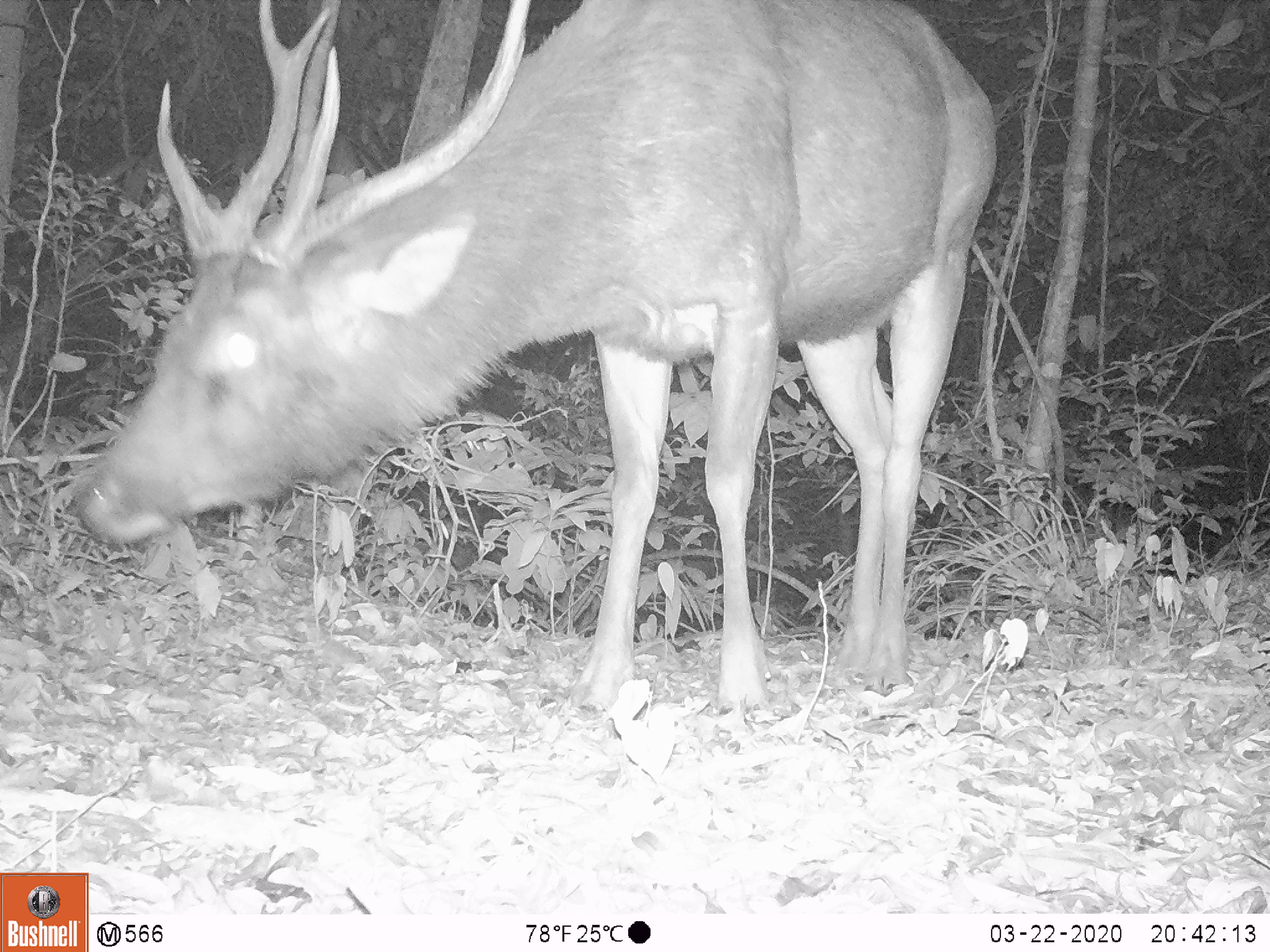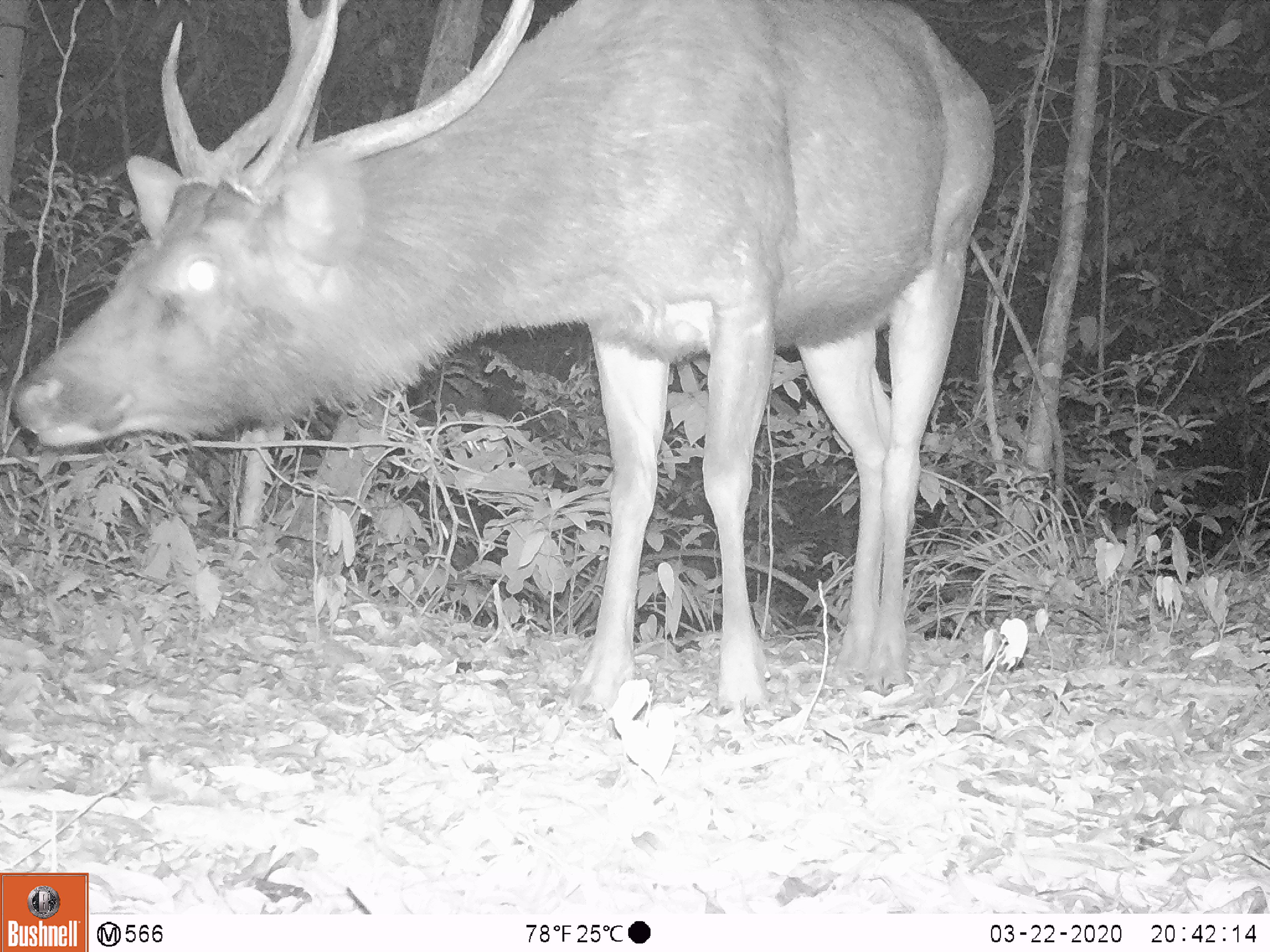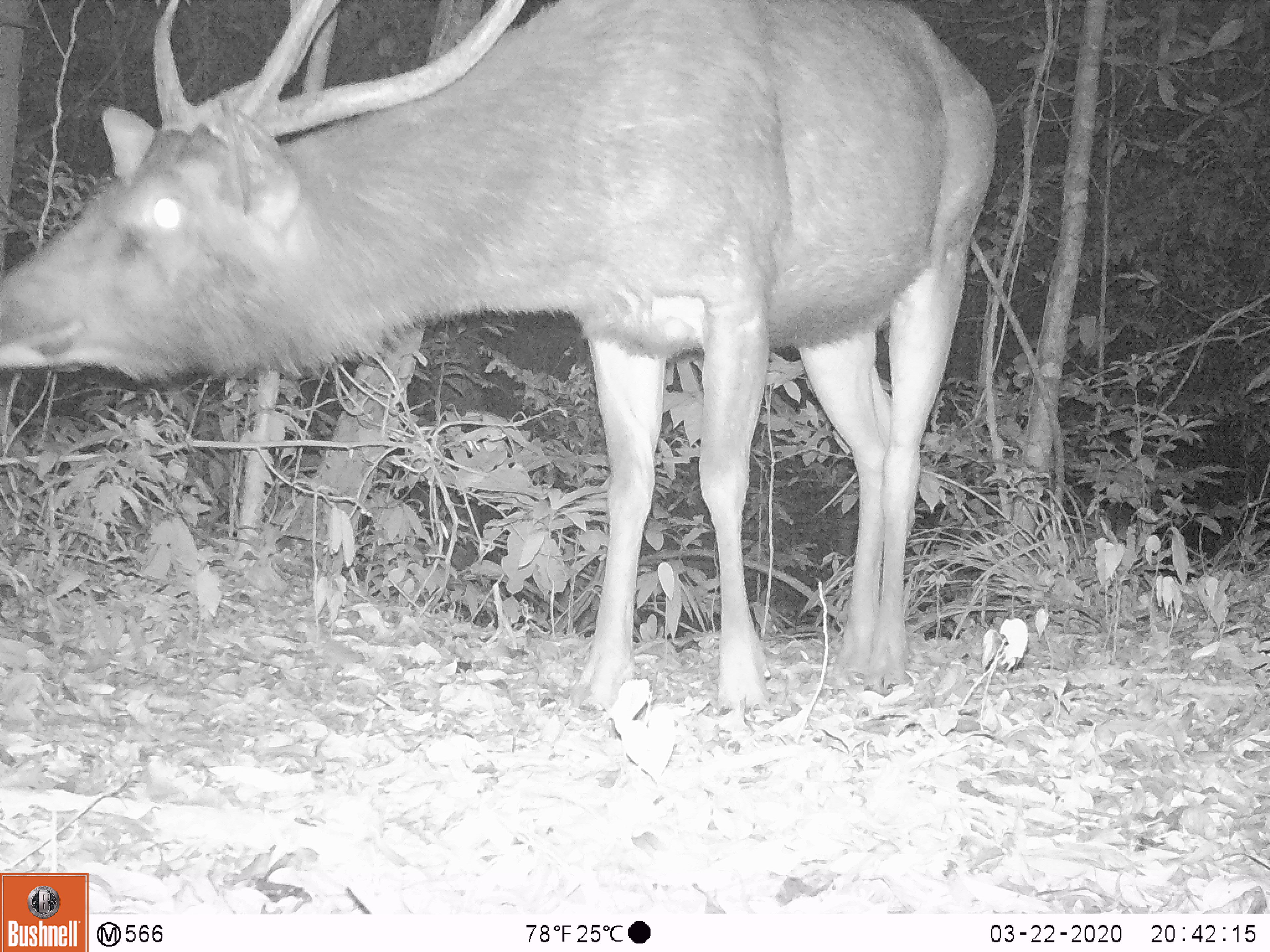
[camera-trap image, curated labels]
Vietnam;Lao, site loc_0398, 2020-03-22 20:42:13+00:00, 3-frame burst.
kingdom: Animalia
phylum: Chordata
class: Mammalia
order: Artiodactyla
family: Cervidae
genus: Rusa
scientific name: Rusa unicolor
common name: sambar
Sambar (Rusa unicolor). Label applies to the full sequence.